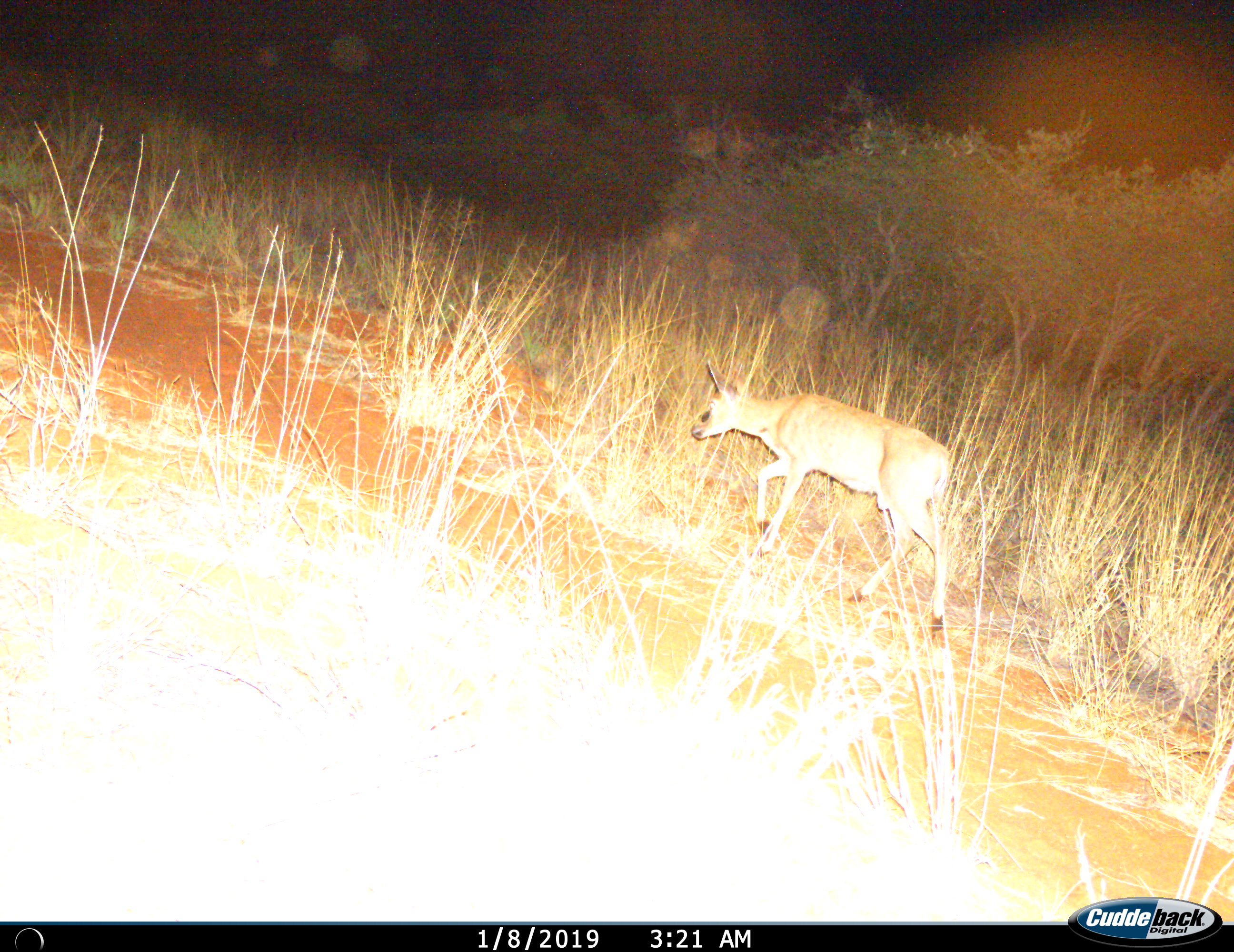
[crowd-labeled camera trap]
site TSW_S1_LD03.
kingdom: Animalia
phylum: Chordata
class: Mammalia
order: Artiodactyla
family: Bovidae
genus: Sylvicapra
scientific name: Sylvicapra grimmia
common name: common duiker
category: duikercommongrey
Duikercommongrey (common duiker) (Sylvicapra grimmia), count 1. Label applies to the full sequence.